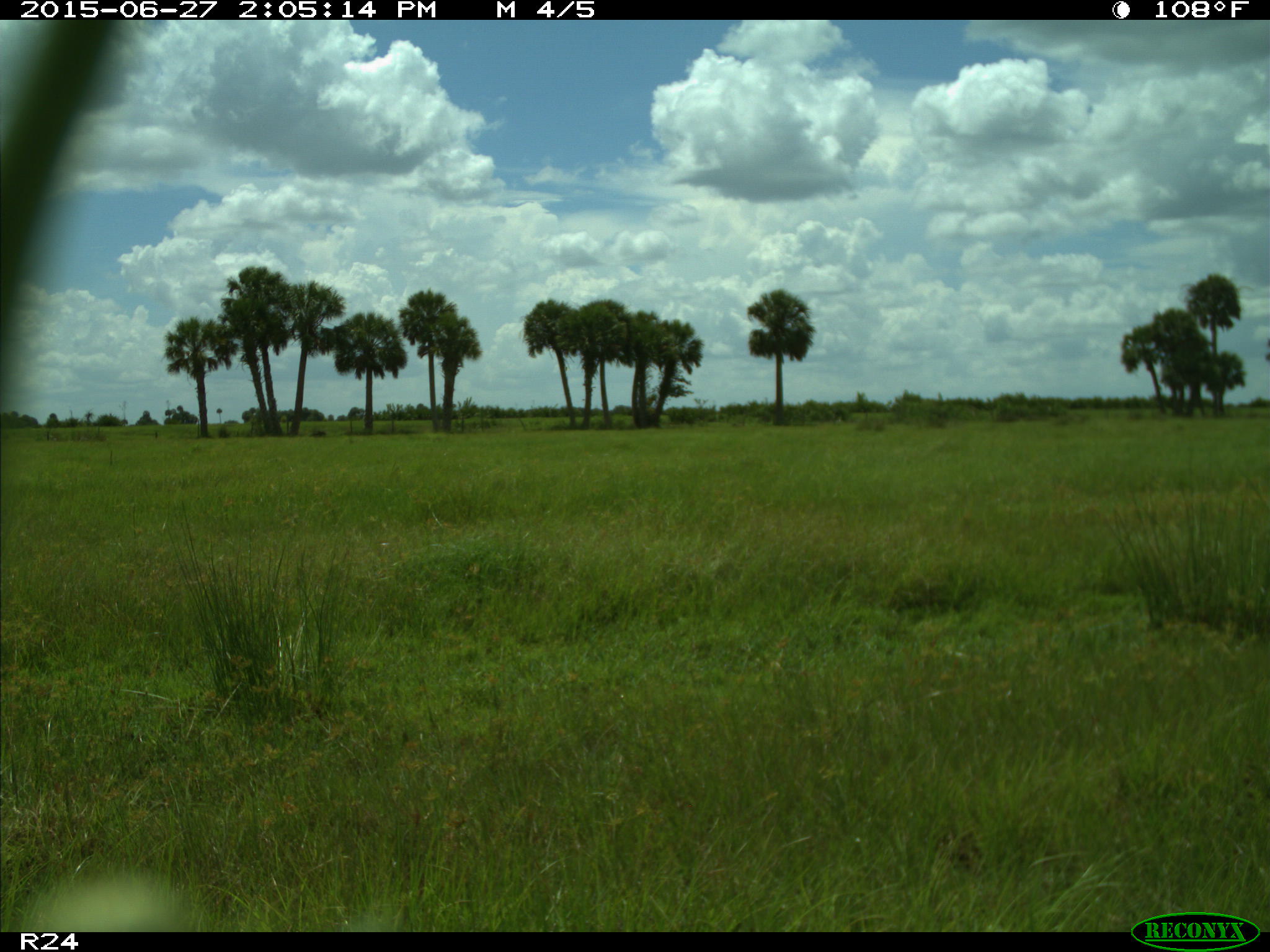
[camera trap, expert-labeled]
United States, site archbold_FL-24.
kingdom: Animalia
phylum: Chordata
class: Mammalia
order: Artiodactyla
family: Bovidae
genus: Bos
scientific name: Bos taurus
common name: domestic cow